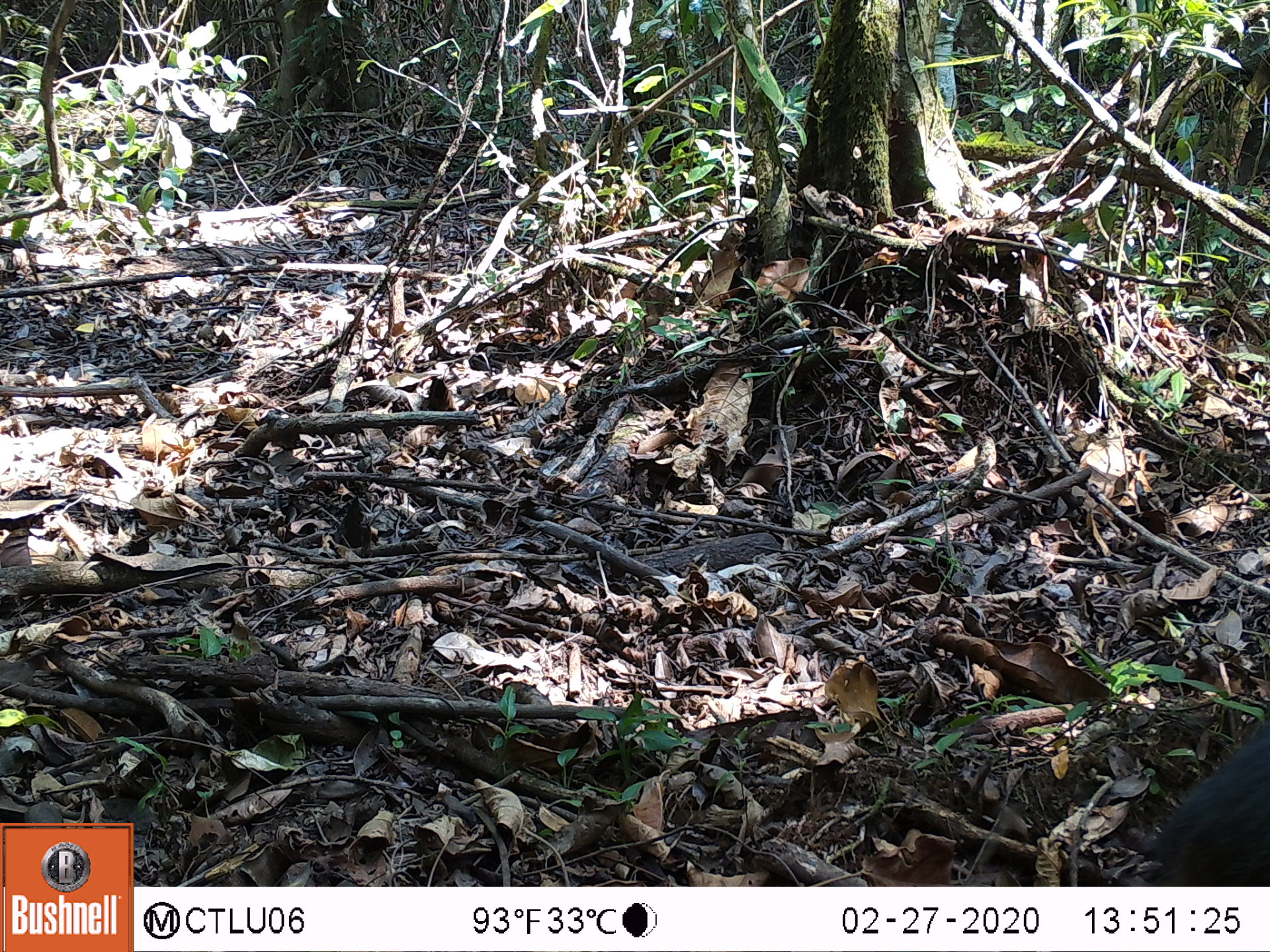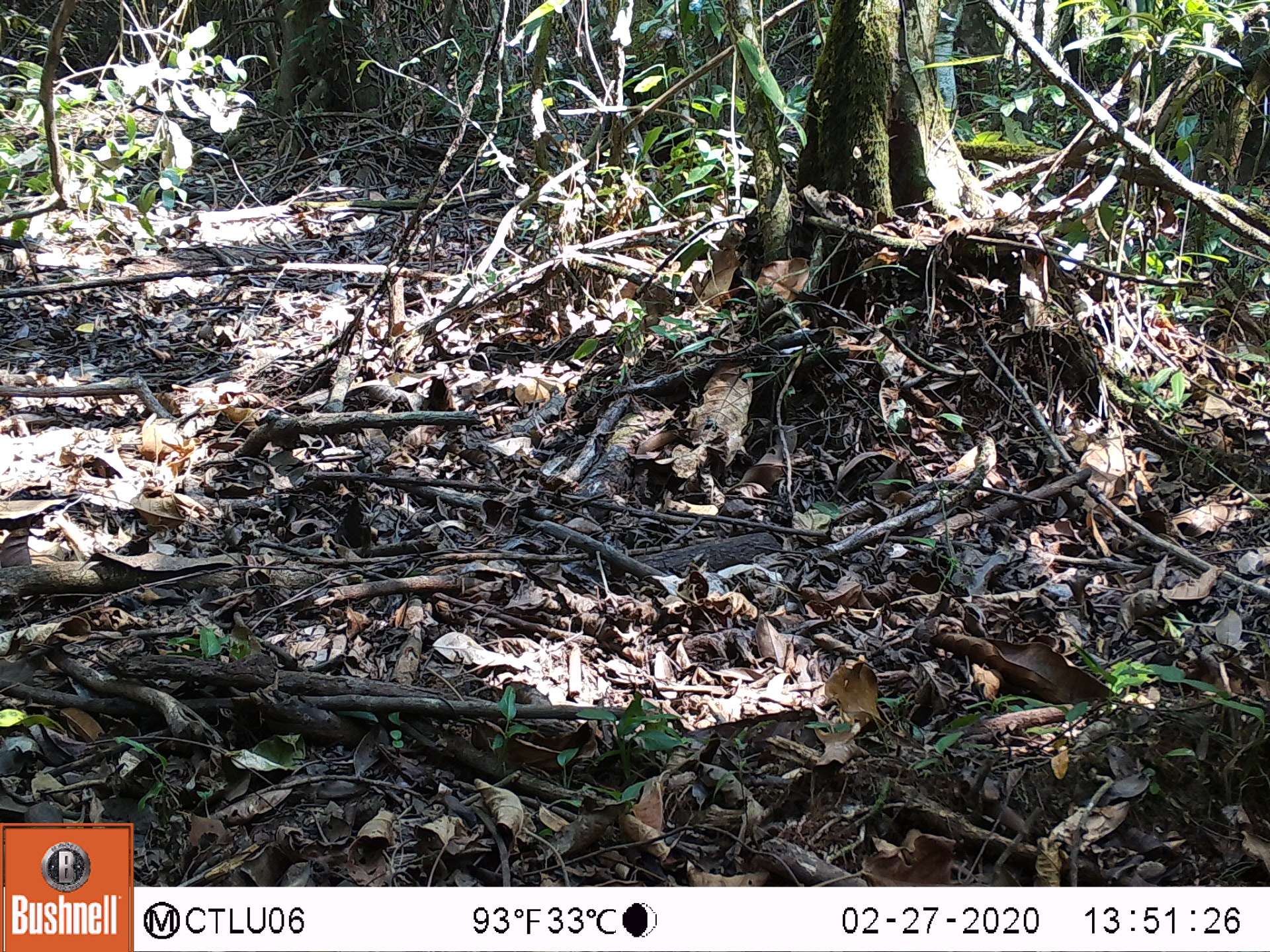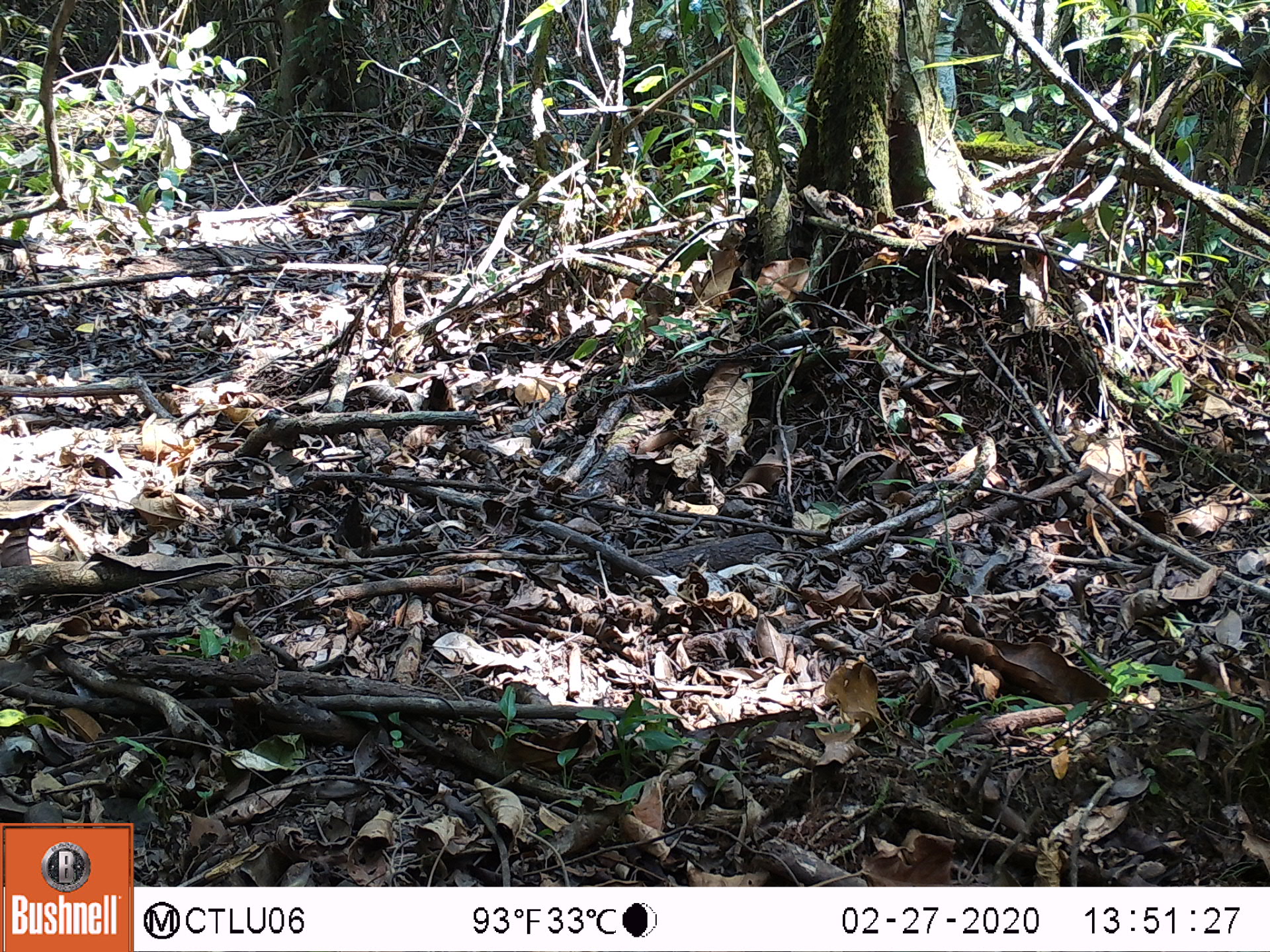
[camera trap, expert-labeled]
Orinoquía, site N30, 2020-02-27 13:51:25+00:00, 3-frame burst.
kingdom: Animalia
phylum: Chordata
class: Mammalia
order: Rodentia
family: Dasyproctidae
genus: Dasyprocta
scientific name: Dasyprocta fuliginosa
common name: black agouti